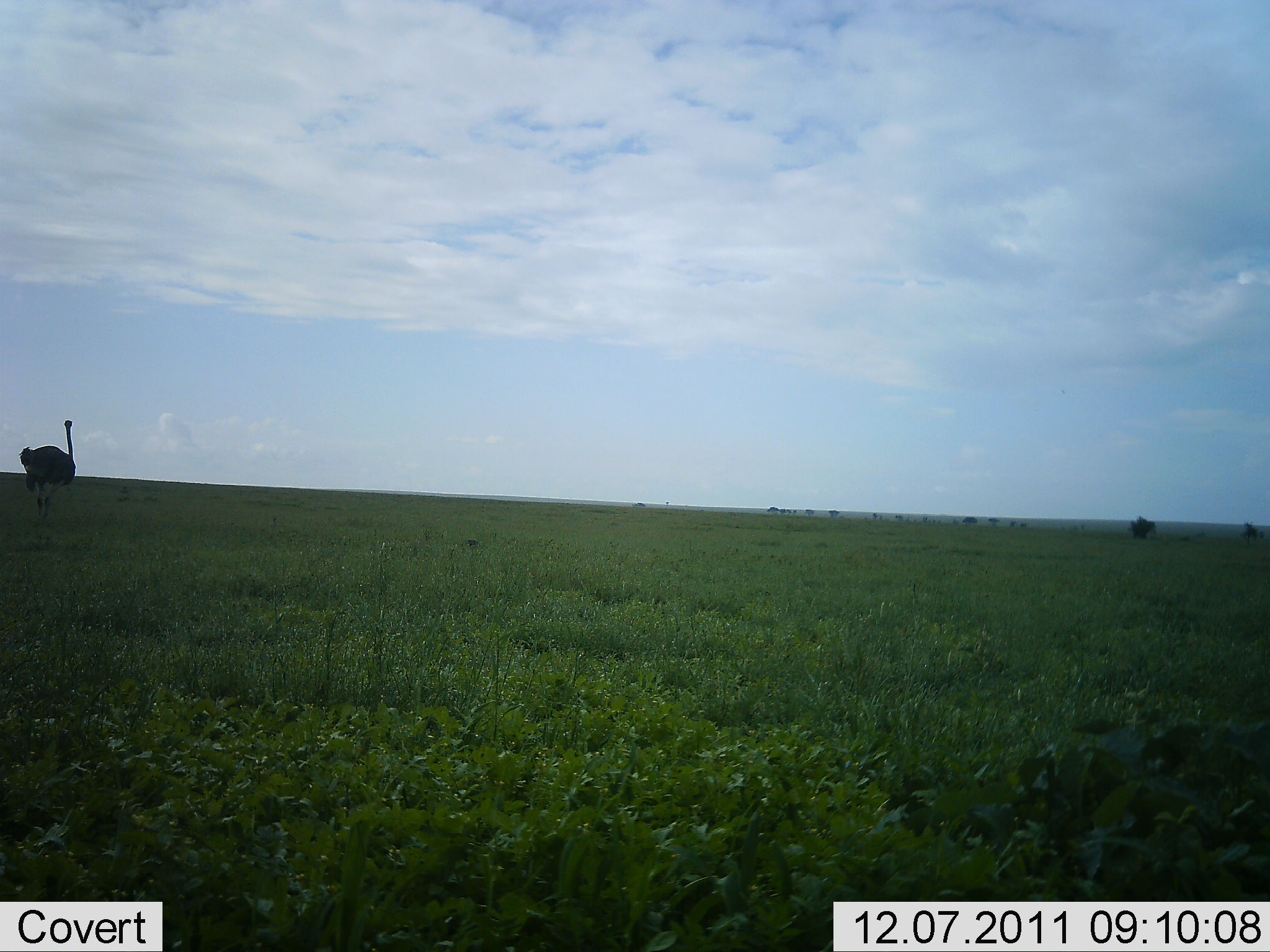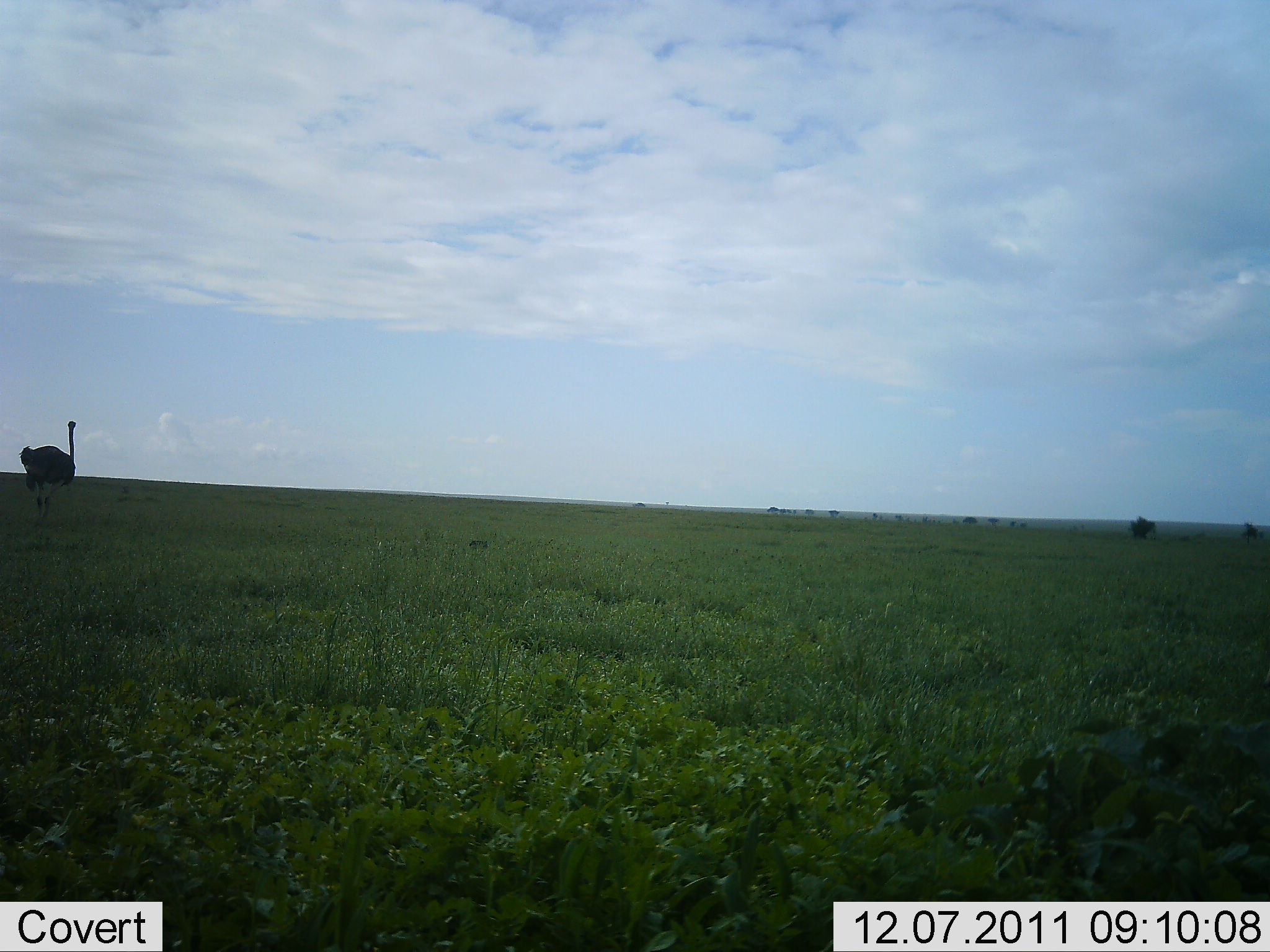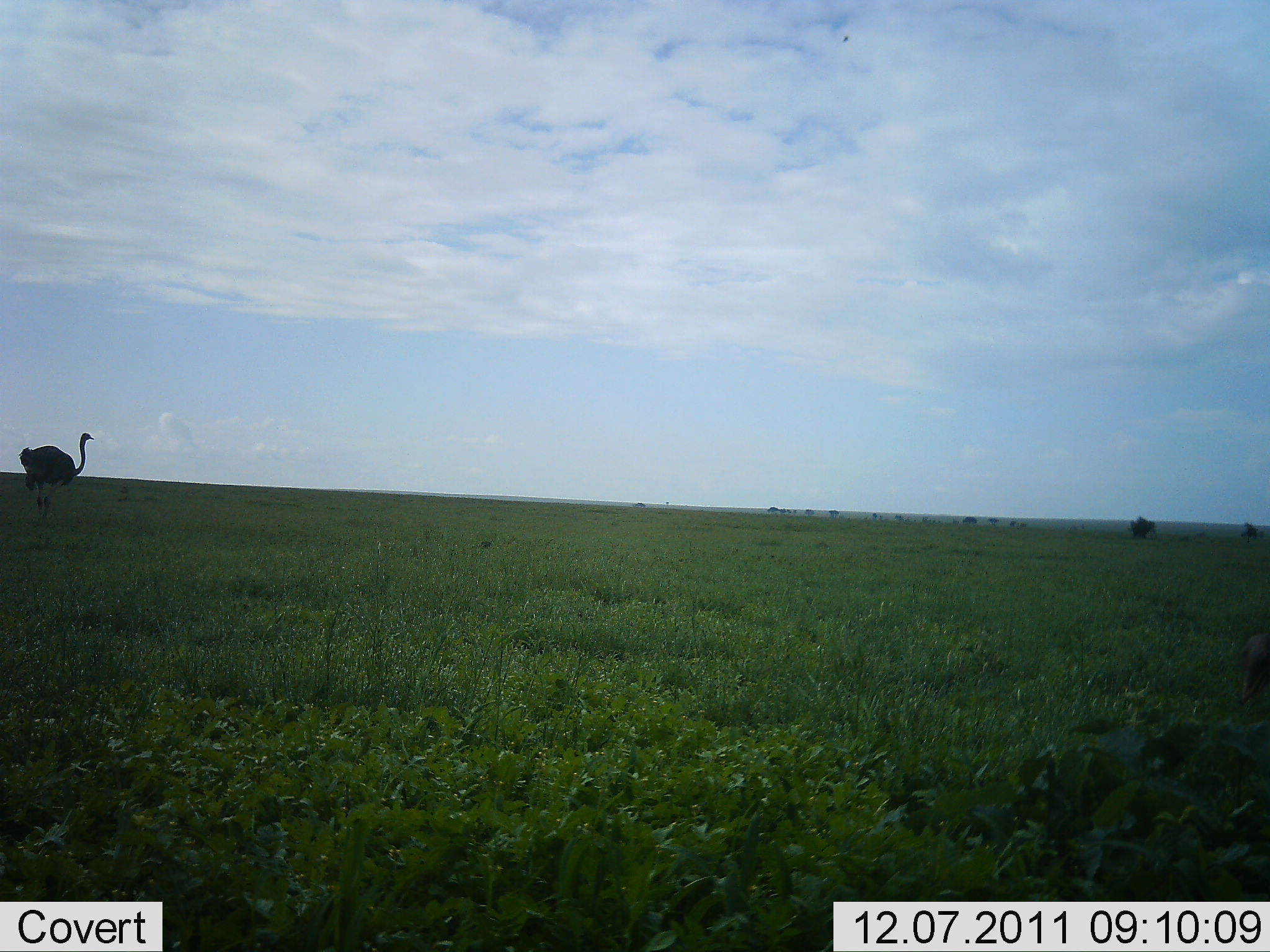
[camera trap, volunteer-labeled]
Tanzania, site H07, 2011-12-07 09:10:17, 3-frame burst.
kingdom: Animalia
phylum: Chordata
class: Aves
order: Struthioniformes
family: Struthionidae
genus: Struthio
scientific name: Struthio camelus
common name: ostrich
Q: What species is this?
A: Ostrich (Struthio camelus).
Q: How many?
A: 1.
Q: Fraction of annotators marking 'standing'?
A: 93%.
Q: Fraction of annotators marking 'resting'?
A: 0%.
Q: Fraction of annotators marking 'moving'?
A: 7%.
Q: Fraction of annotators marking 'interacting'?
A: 0%.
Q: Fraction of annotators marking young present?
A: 0%.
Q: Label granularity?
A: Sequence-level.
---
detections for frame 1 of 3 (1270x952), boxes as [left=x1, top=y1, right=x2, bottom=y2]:
animal: [left=18, top=419, right=78, bottom=523]; [left=462, top=538, right=487, bottom=551]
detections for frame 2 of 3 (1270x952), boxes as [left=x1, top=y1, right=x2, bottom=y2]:
animal: [left=18, top=419, right=77, bottom=525]; [left=469, top=537, right=487, bottom=552]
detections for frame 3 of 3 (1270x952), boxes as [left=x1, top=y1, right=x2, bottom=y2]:
animal: [left=19, top=431, right=94, bottom=521]; [left=1235, top=626, right=1270, bottom=715]; [left=476, top=537, right=497, bottom=552]